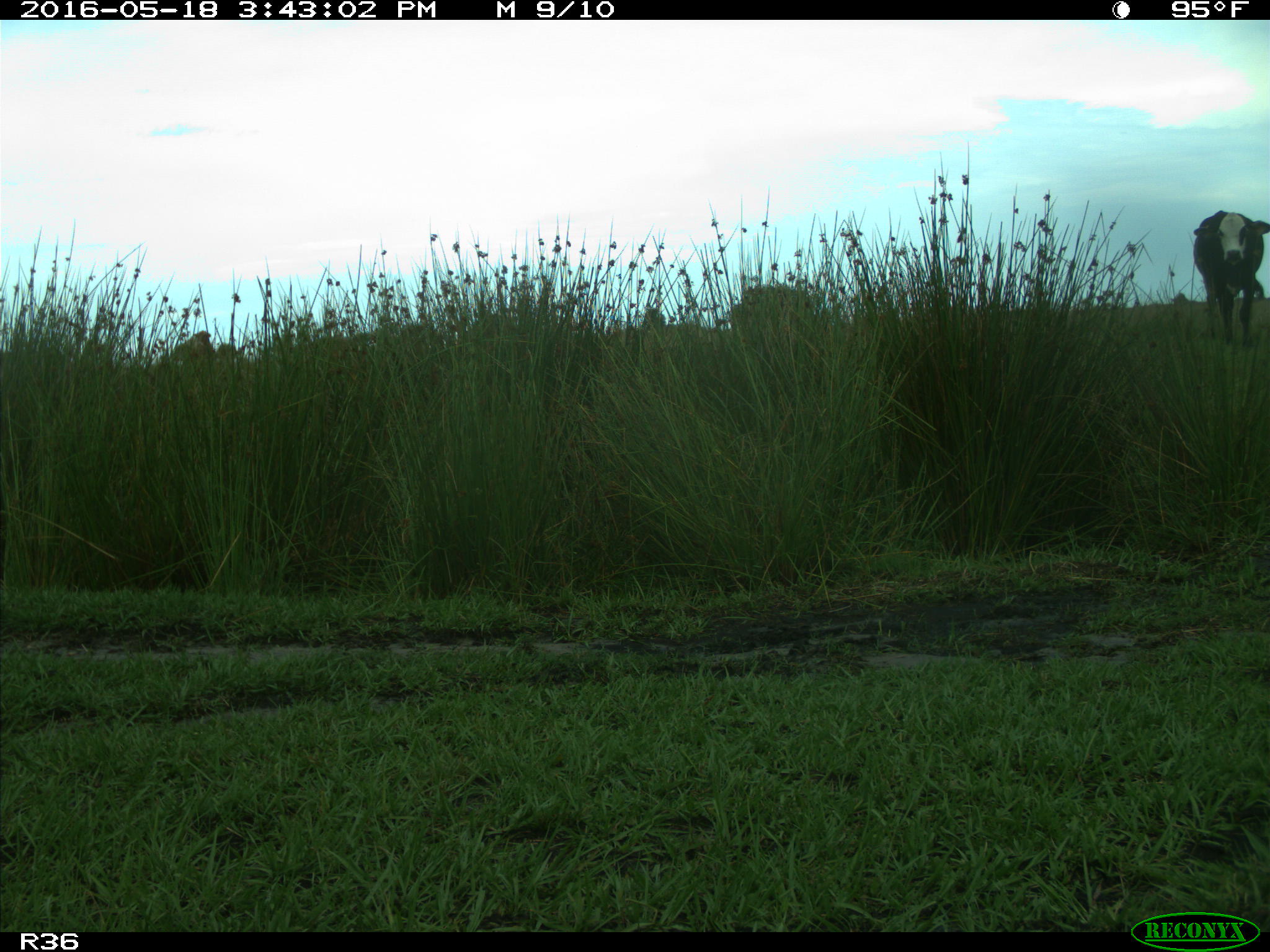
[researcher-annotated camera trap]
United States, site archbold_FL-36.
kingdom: Animalia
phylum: Chordata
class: Mammalia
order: Artiodactyla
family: Bovidae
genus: Bos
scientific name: Bos taurus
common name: domestic cow